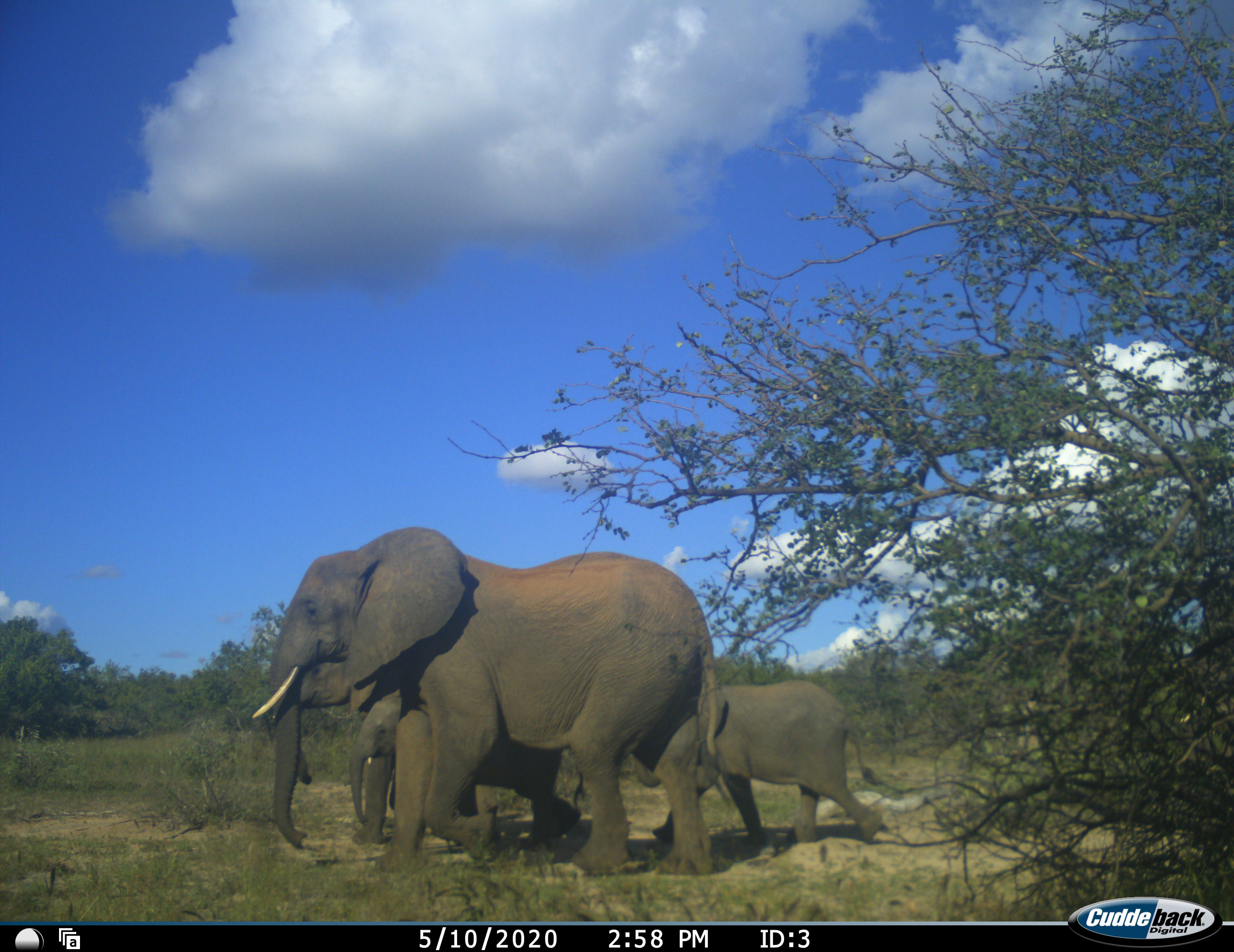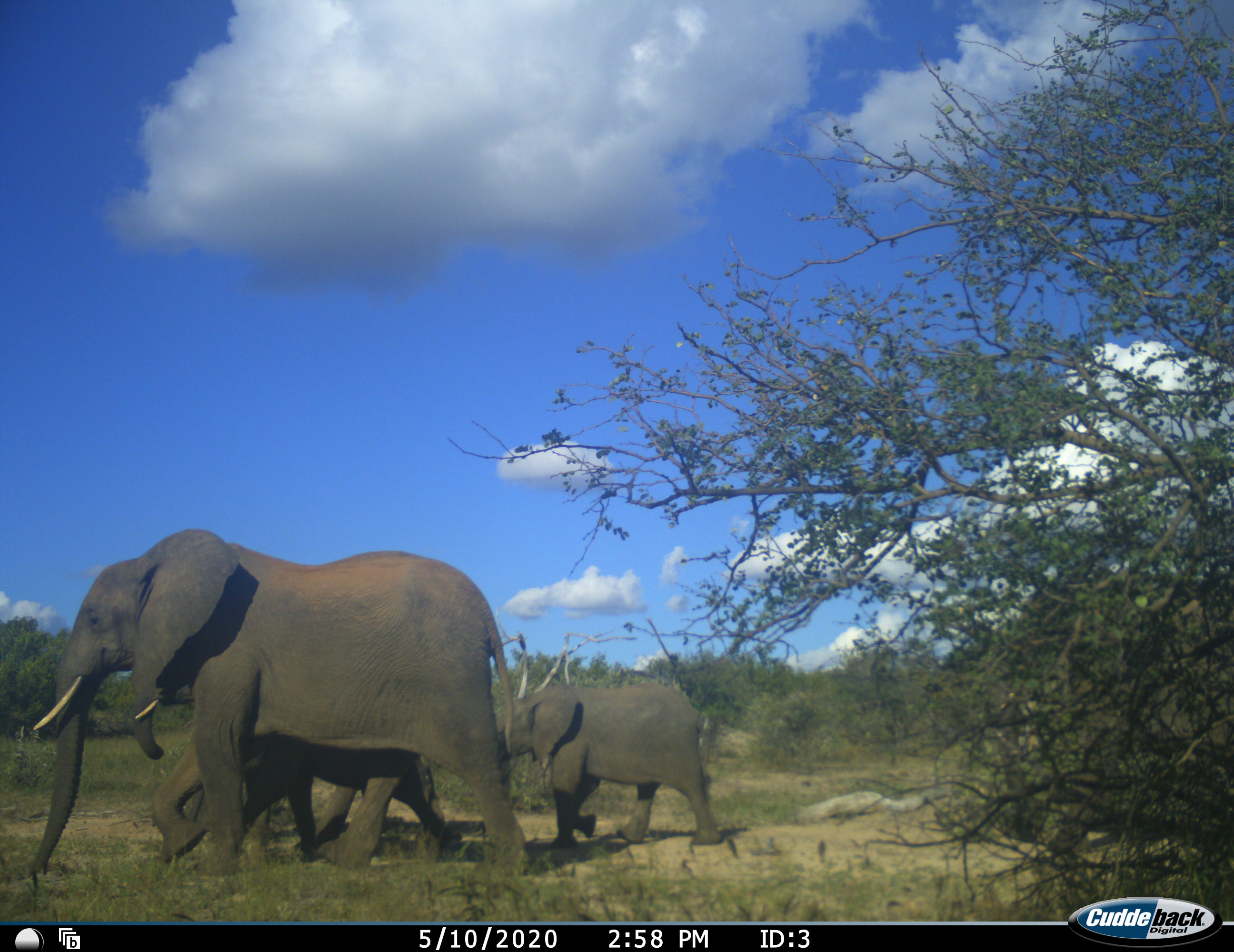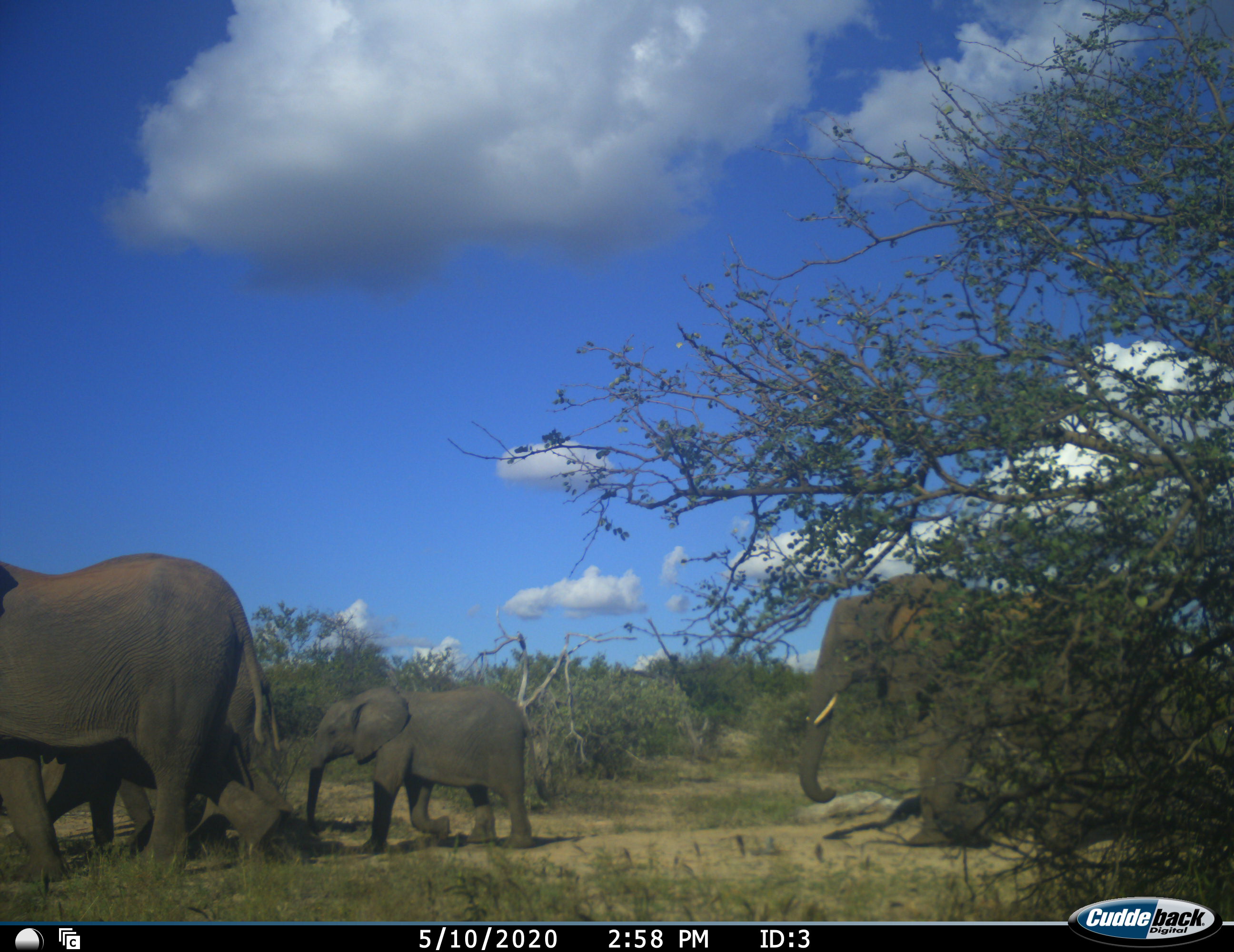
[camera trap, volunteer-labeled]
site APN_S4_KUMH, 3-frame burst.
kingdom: Animalia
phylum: Chordata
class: Mammalia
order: Proboscidea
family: Elephantidae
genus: Loxodonta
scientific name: Loxodonta africana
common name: african bush elephant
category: elephant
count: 5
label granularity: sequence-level